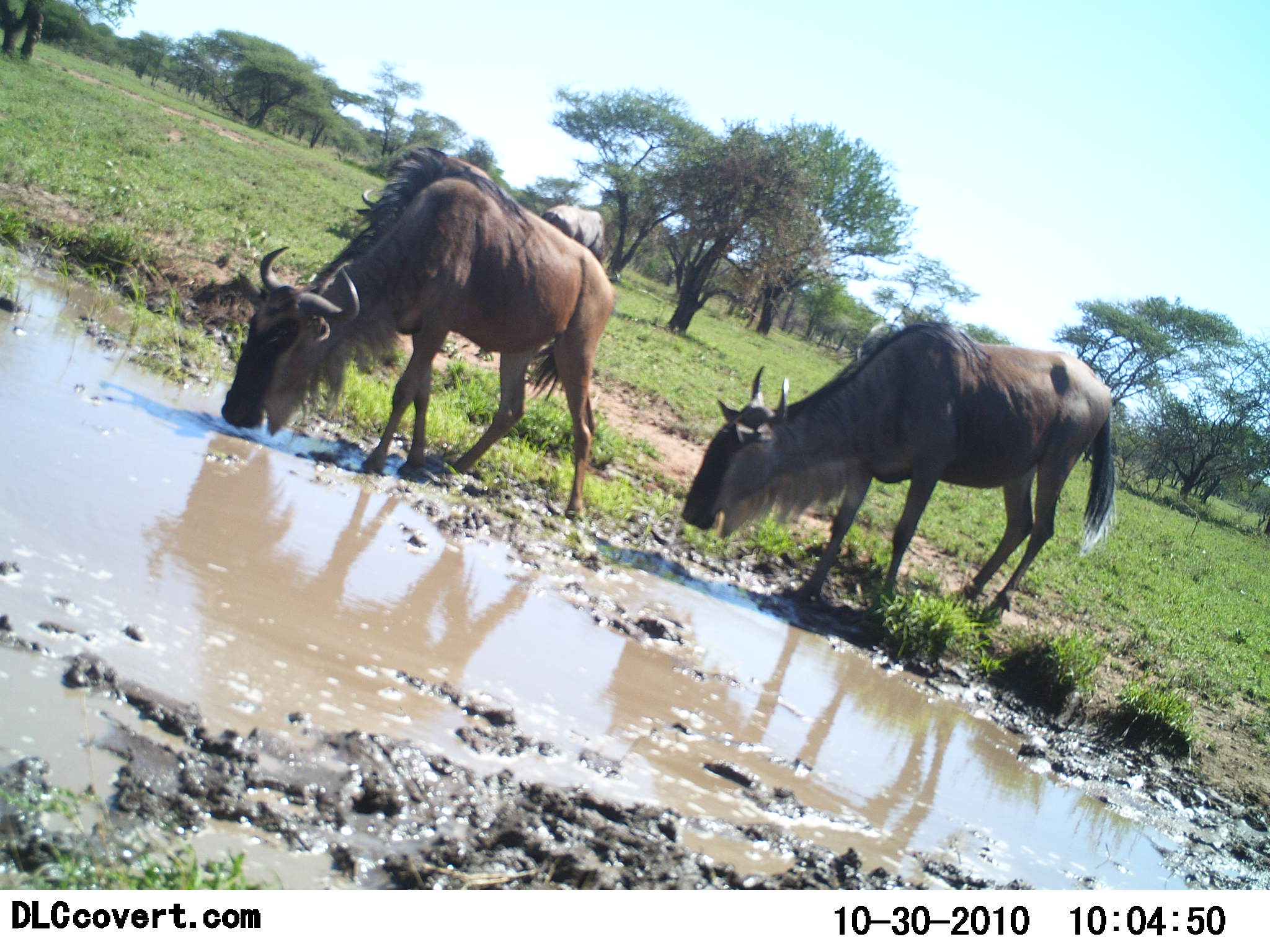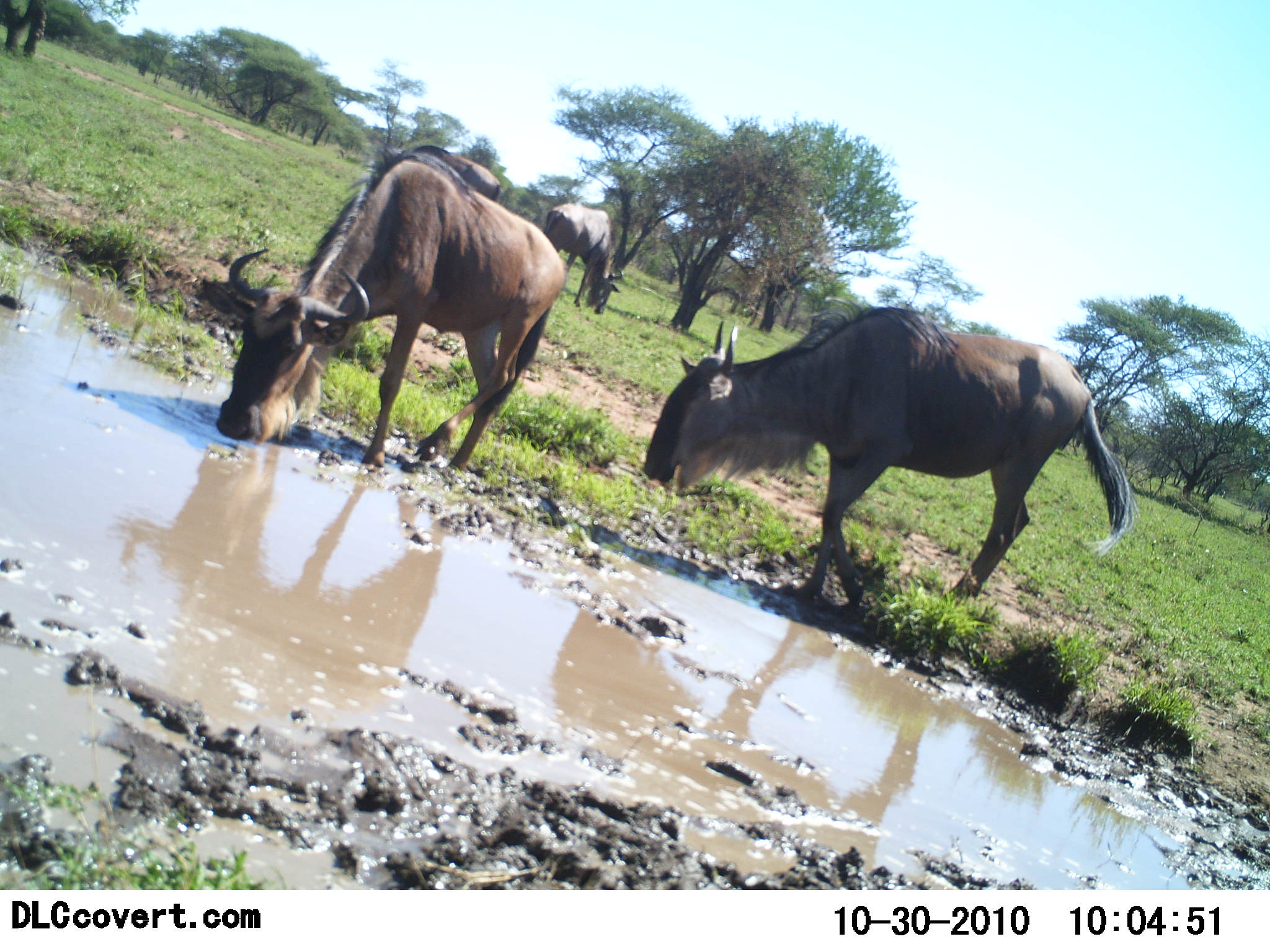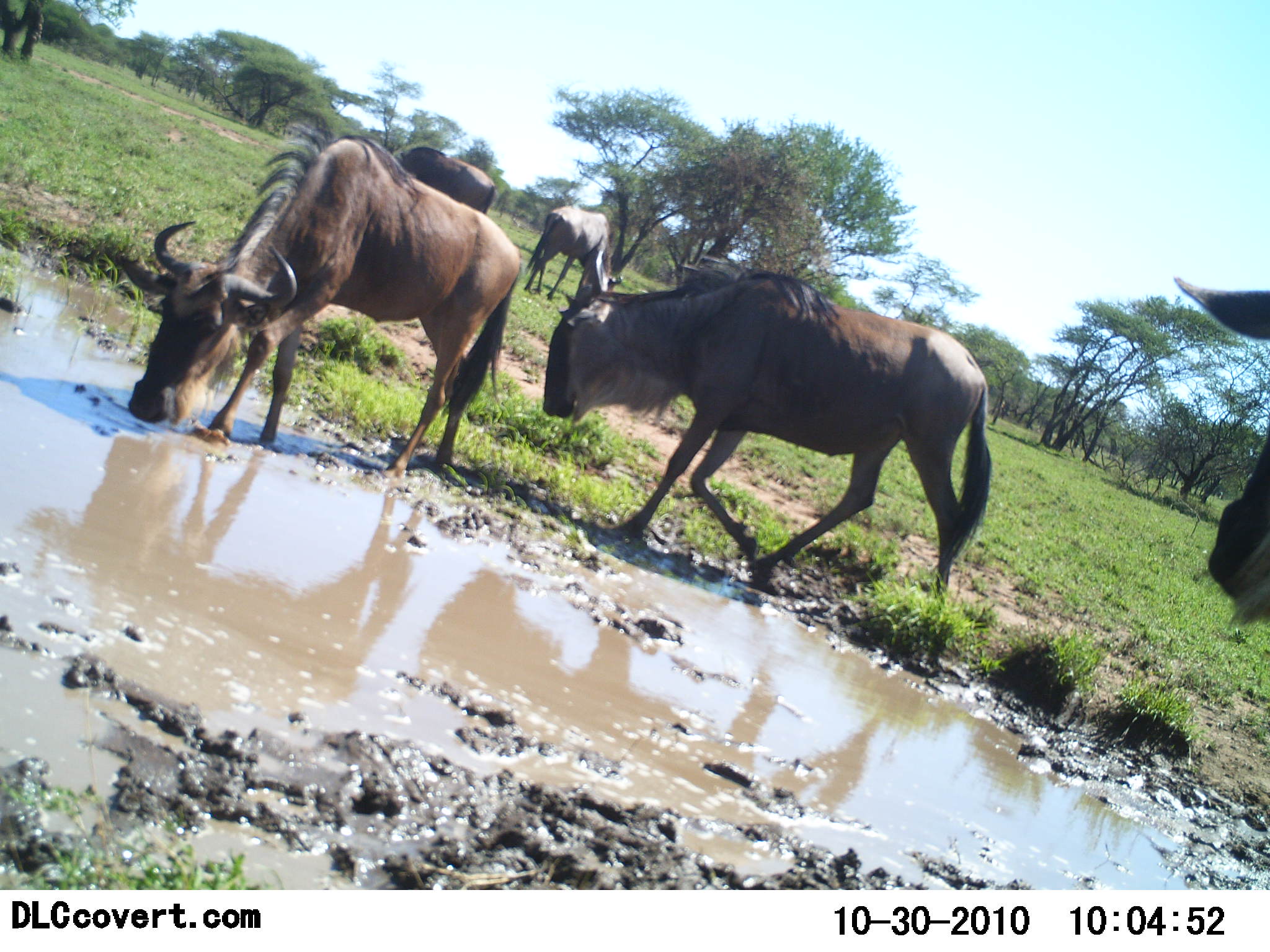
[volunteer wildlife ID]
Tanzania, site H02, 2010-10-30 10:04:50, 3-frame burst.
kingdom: Animalia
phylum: Chordata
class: Mammalia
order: Artiodactyla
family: Bovidae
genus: Connochaetes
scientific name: Connochaetes taurinus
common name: blue wildebeest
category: wildebeest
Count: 4.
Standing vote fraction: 44%.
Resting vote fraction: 12%.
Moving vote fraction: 25%.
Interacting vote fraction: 0%.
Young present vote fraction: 0%.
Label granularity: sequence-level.